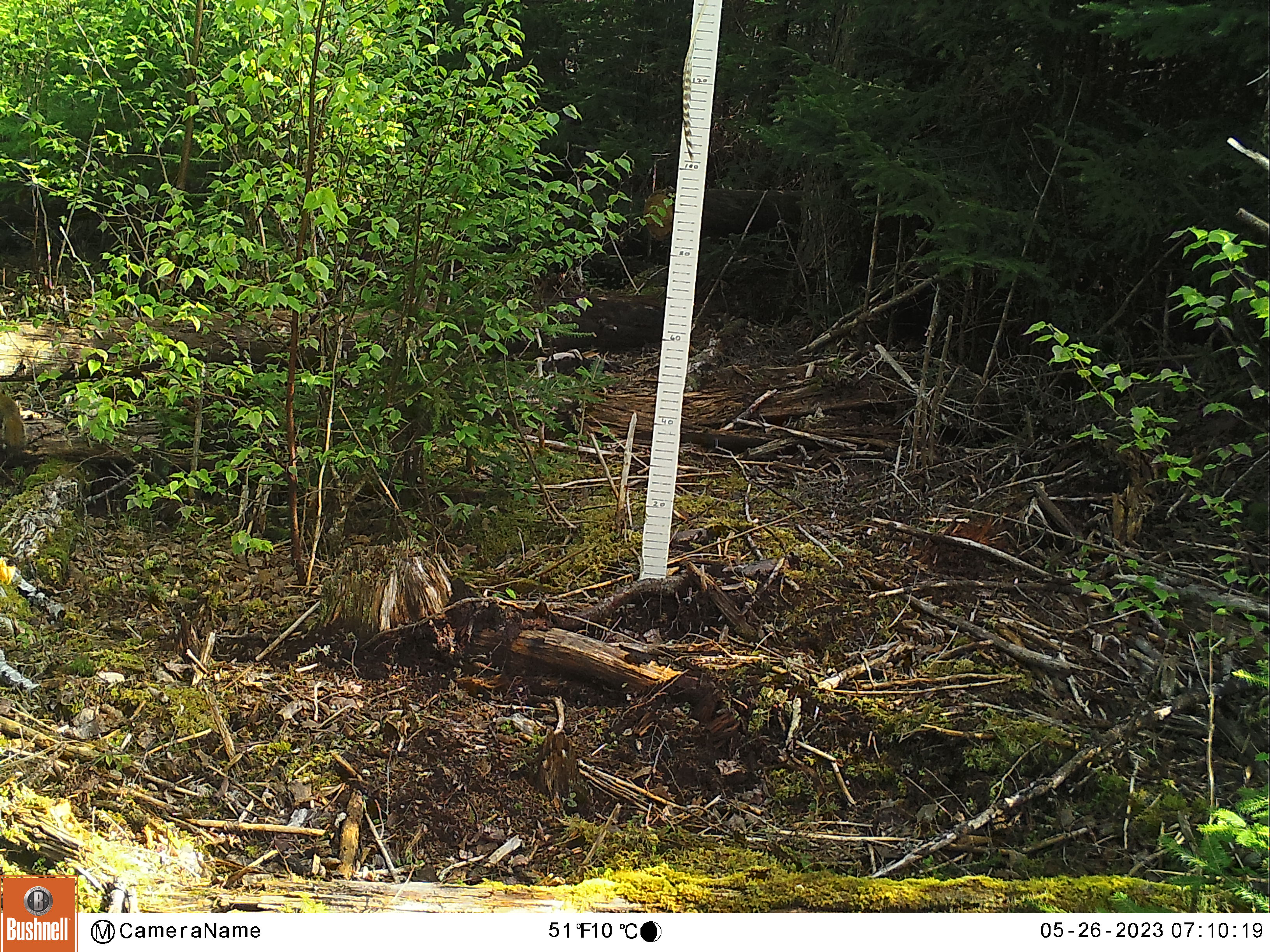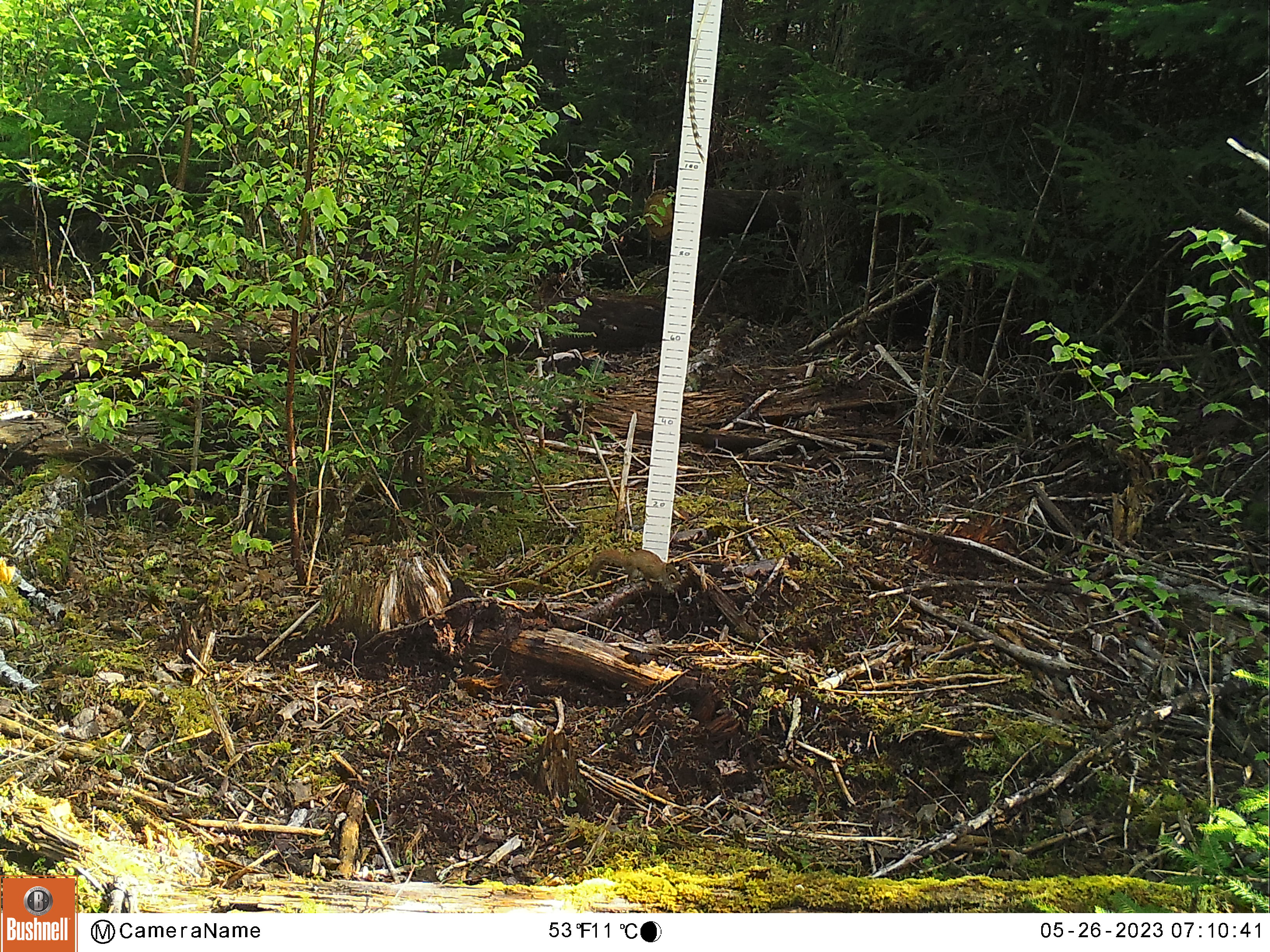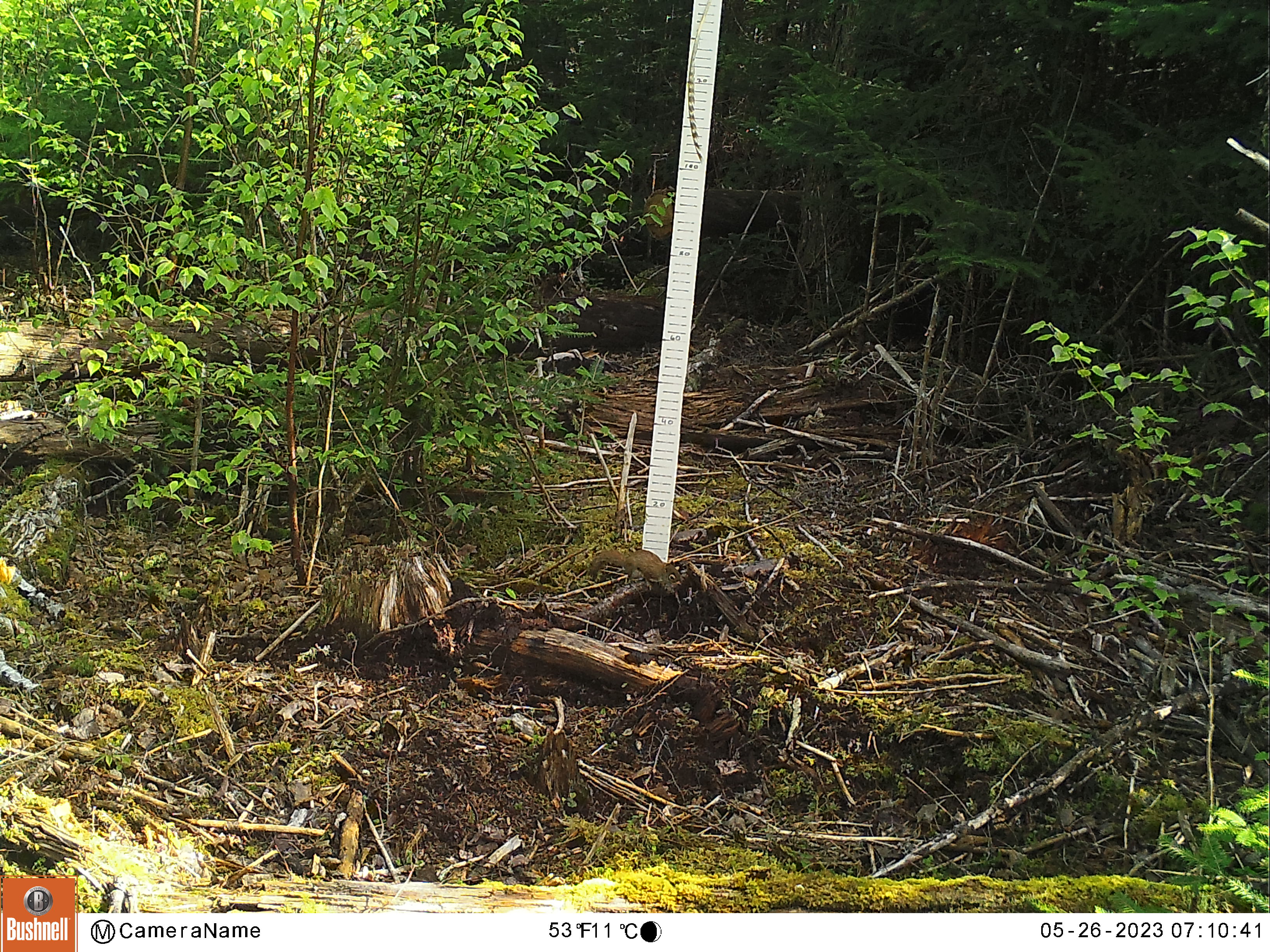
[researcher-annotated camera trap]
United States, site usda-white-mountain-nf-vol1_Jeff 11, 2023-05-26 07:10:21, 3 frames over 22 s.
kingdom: Animalia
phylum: Chordata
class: Mammalia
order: Rodentia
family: Sciuridae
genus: Tamiasciurus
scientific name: Tamiasciurus hudsonicus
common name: red squirrel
Red squirrel (Tamiasciurus hudsonicus).